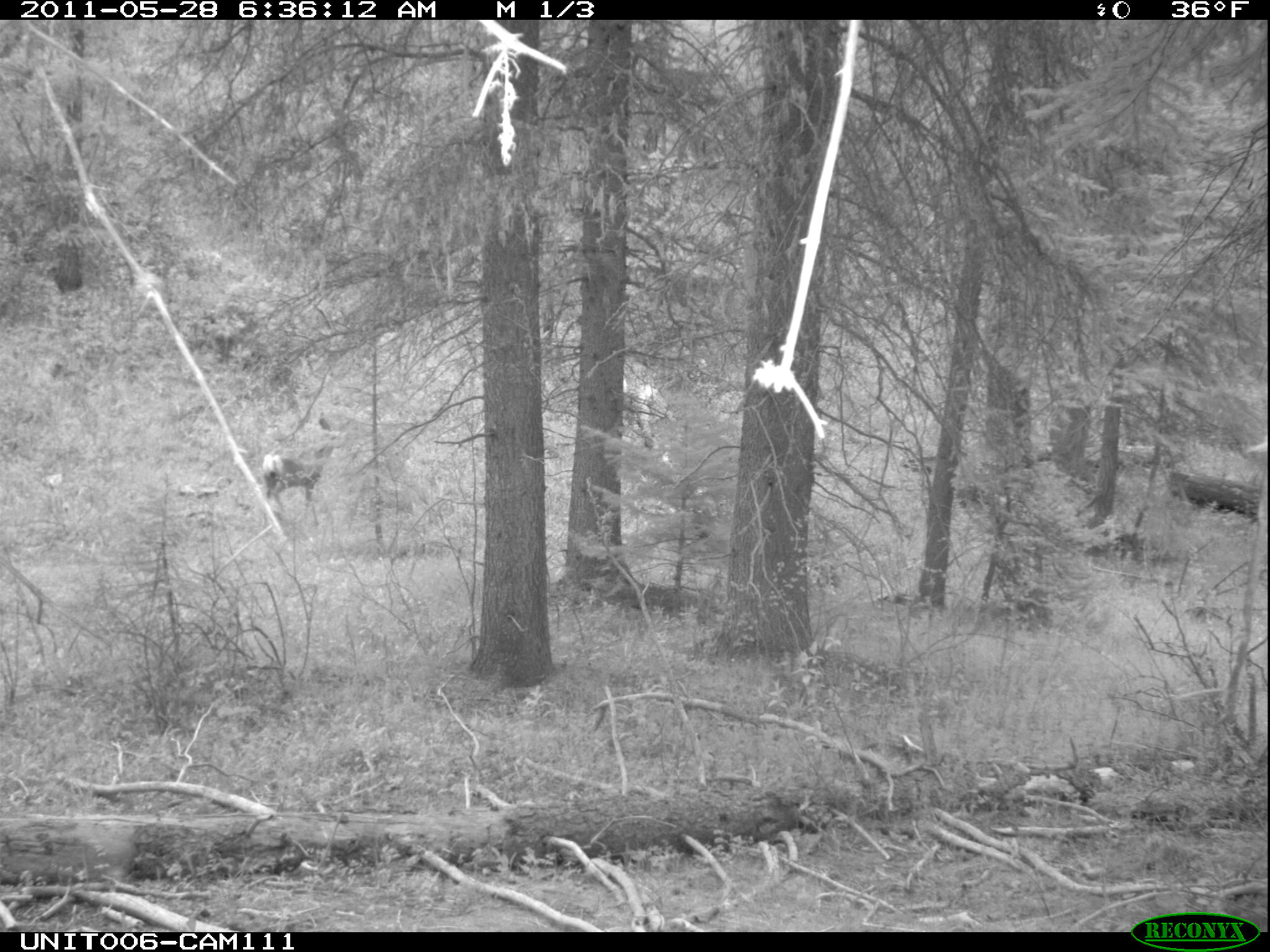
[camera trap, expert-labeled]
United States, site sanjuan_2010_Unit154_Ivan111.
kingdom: Animalia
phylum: Chordata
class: Mammalia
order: Artiodactyla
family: Cervidae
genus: Odocoileus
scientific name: Odocoileus hemionus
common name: mule deer